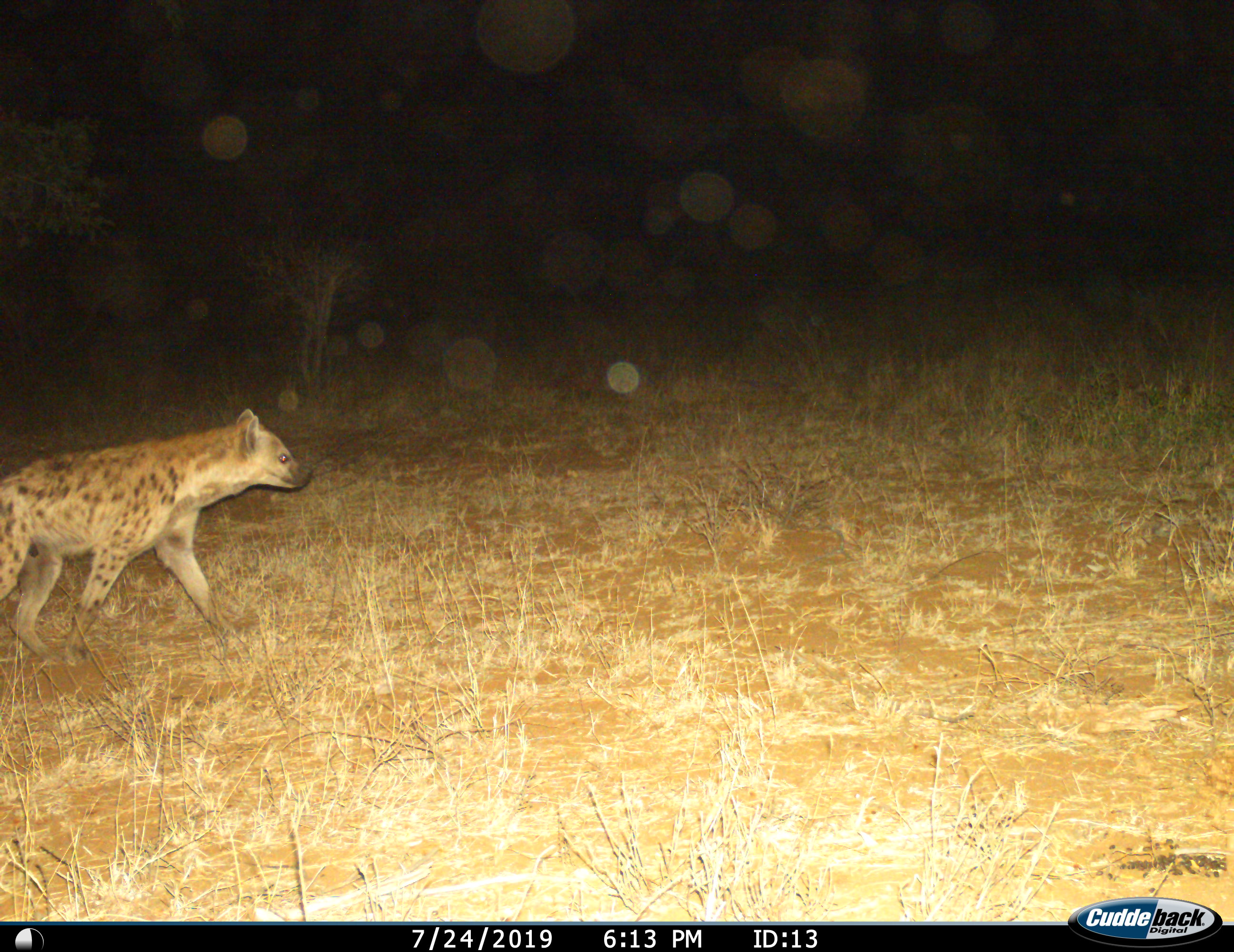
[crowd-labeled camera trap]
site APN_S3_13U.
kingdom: Animalia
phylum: Chordata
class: Mammalia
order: Carnivora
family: Hyaenidae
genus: Crocuta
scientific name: Crocuta crocuta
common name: spotted hyena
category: hyenaspotted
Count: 1.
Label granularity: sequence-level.